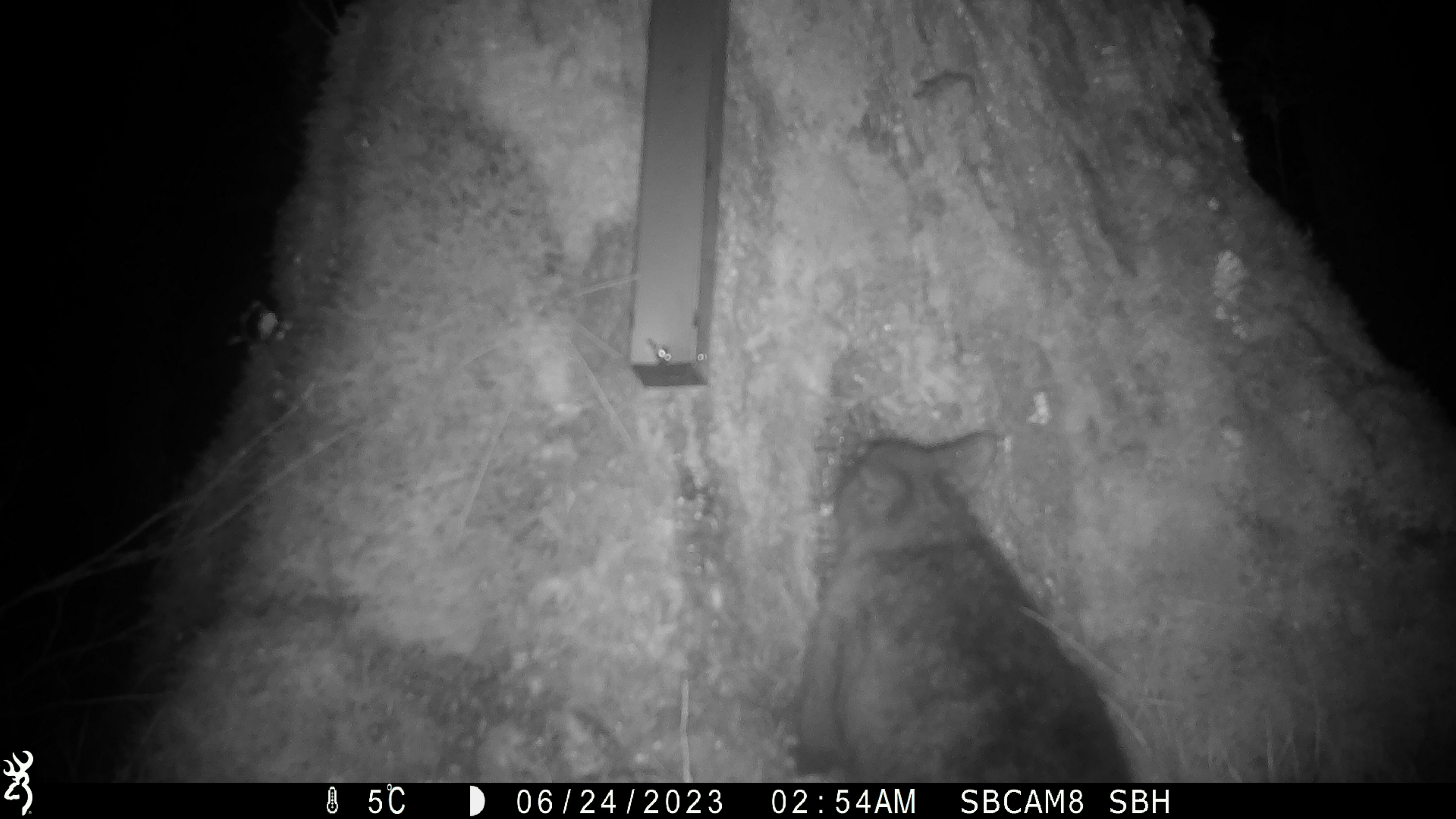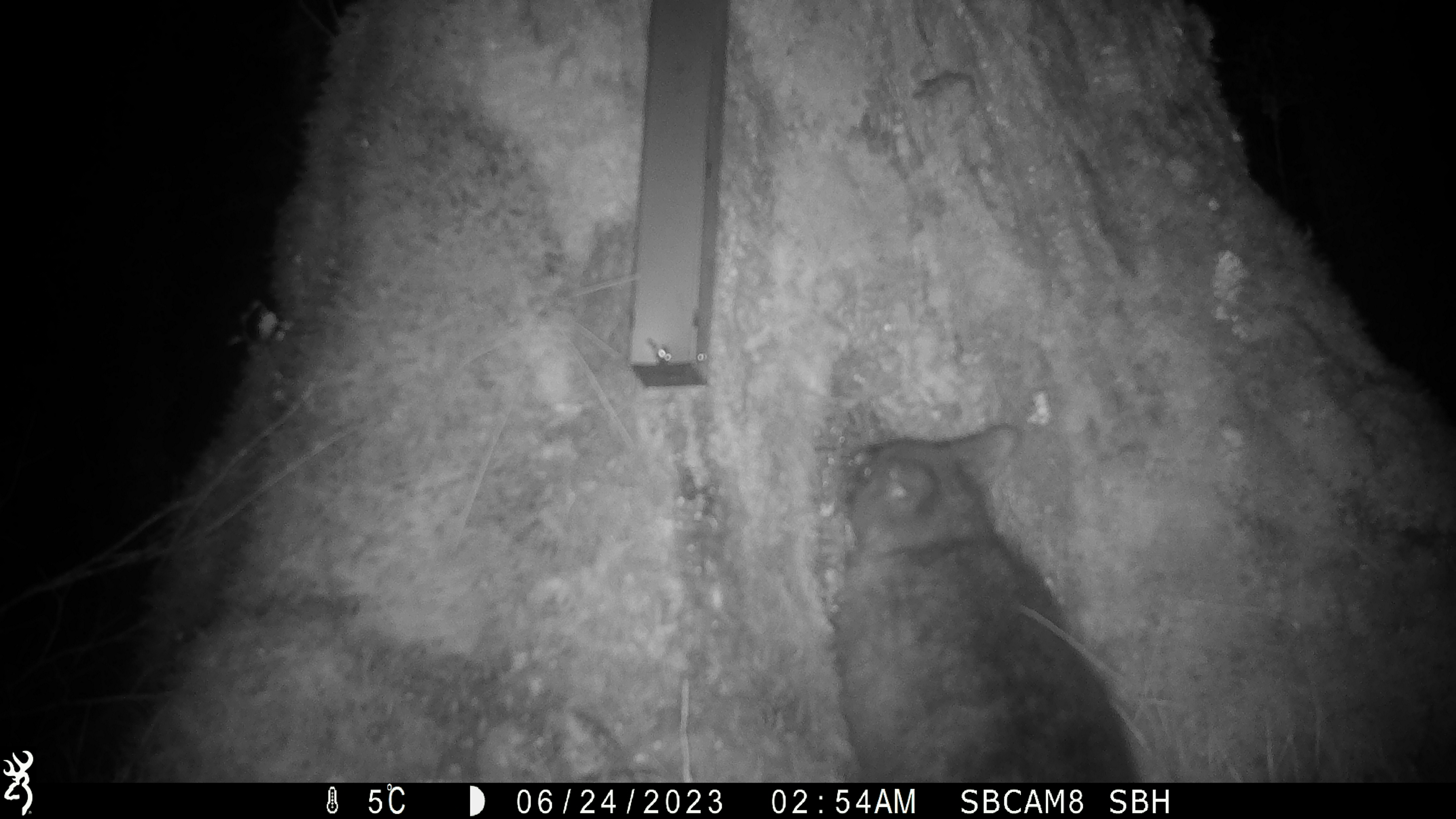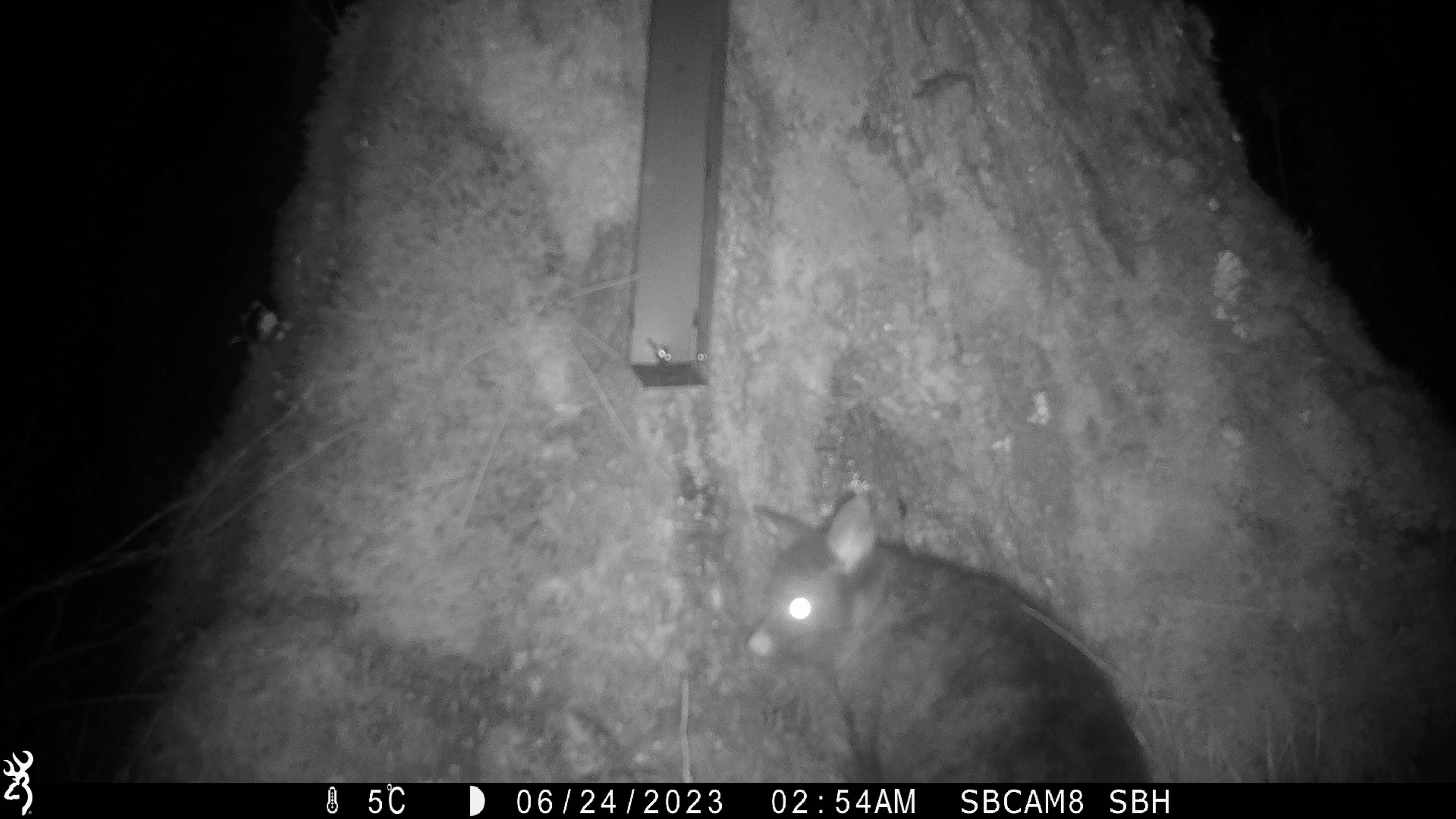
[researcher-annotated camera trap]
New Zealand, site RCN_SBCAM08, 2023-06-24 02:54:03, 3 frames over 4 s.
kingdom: Animalia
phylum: Chordata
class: Mammalia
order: Diprotodontia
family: Phalangeridae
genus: Trichosurus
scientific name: Trichosurus vulpecula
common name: common brushtail possum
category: possum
Possum (common brushtail possum) (Trichosurus vulpecula).